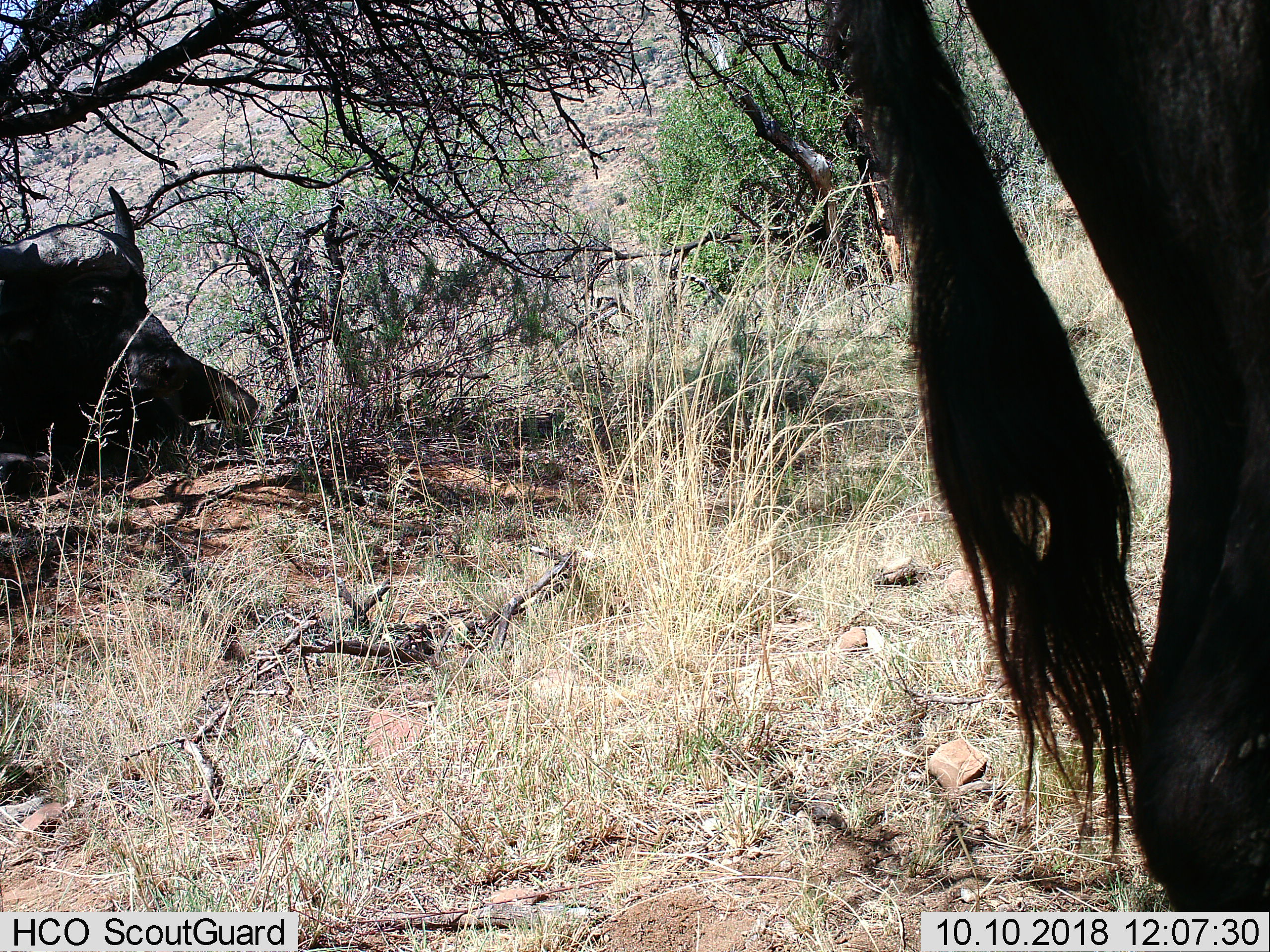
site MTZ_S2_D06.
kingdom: Animalia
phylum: Chordata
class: Mammalia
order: Artiodactyla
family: Bovidae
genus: Syncerus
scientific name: Syncerus caffer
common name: african buffalo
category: buffalo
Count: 2.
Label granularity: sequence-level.